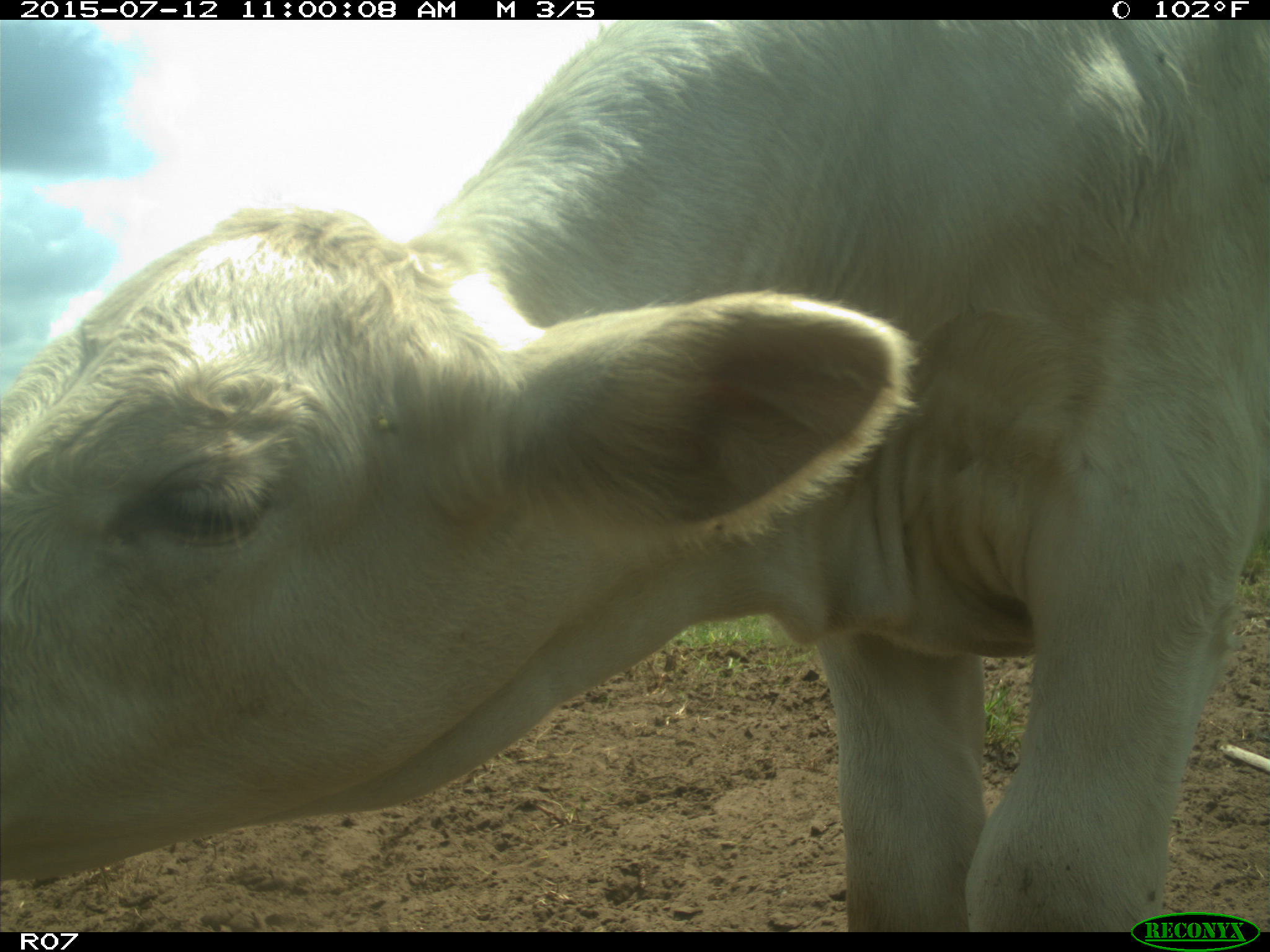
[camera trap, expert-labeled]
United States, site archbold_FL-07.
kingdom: Animalia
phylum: Chordata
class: Mammalia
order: Artiodactyla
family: Bovidae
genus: Bos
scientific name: Bos taurus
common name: domestic cow